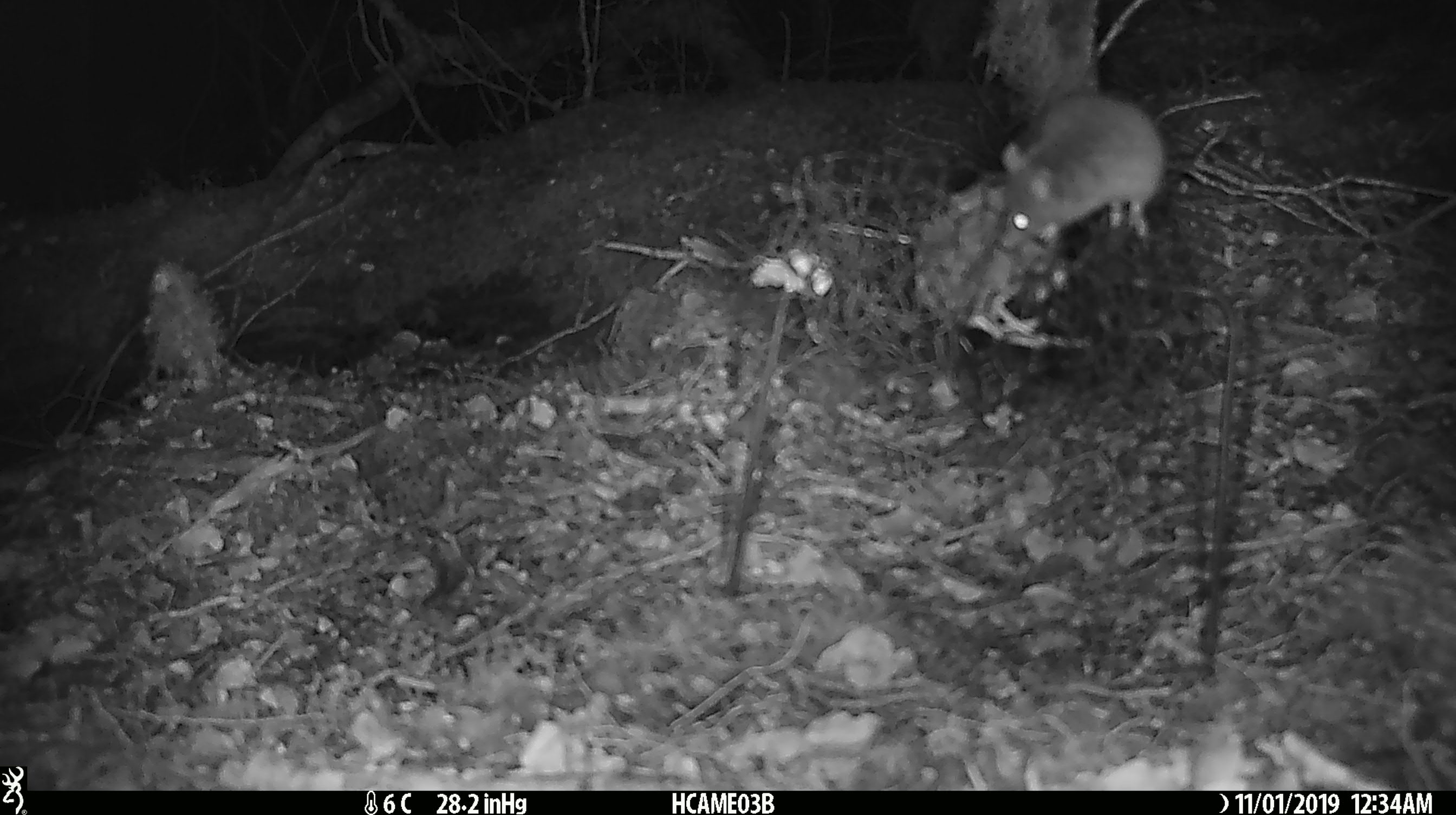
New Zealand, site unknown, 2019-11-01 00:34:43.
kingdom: Animalia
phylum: Chordata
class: Mammalia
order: Rodentia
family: Muridae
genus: Mus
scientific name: Mus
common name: mouse